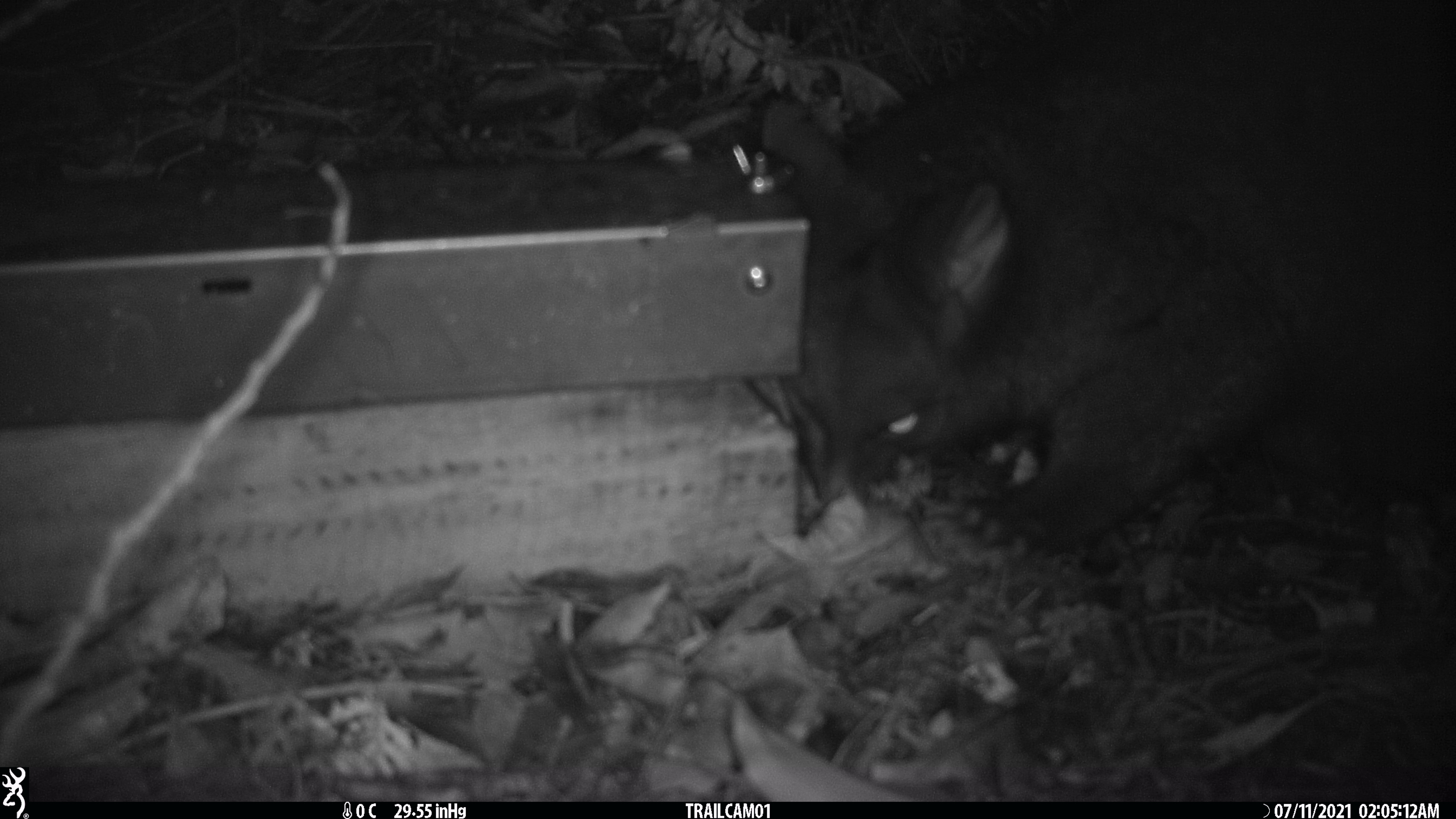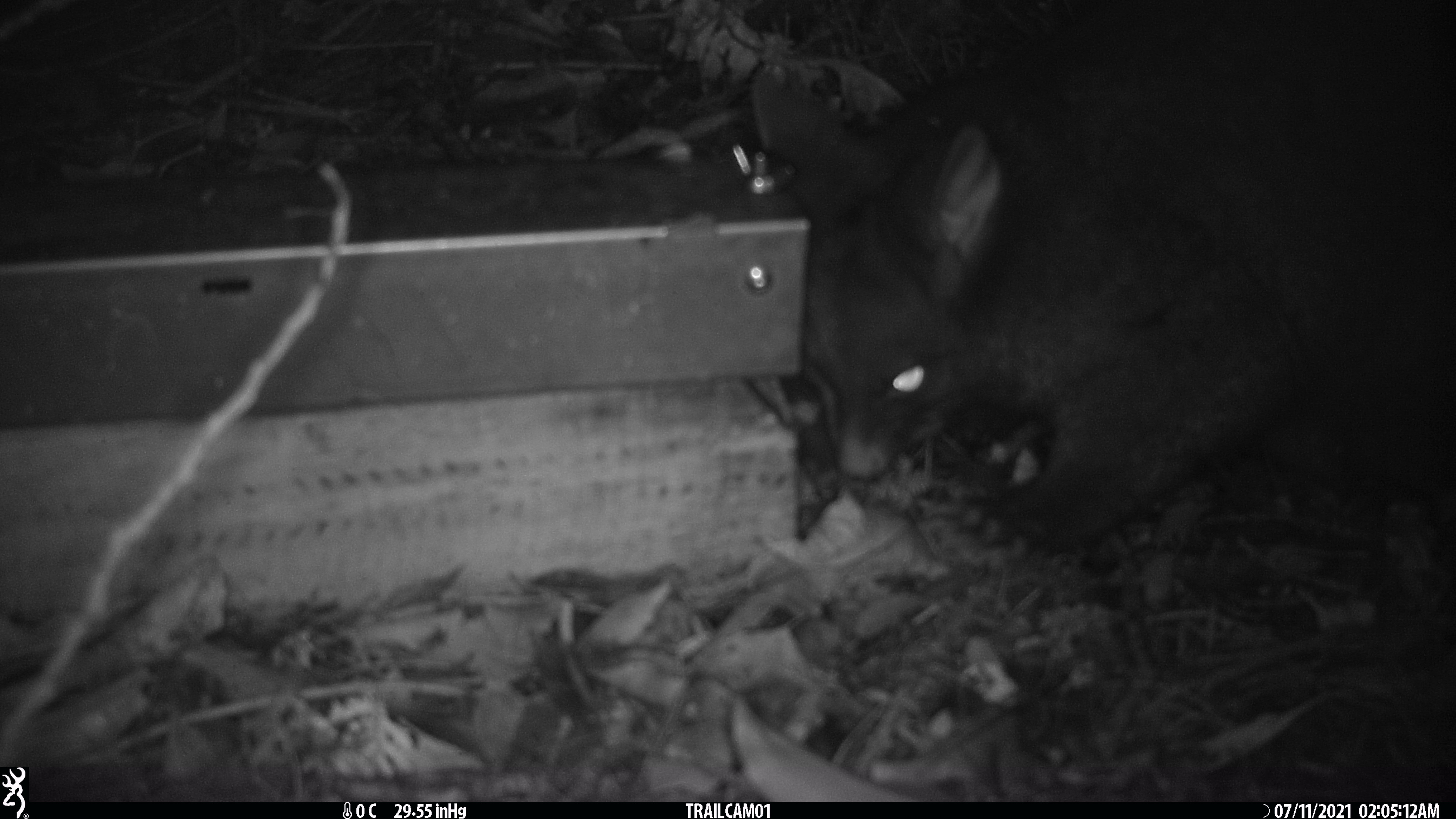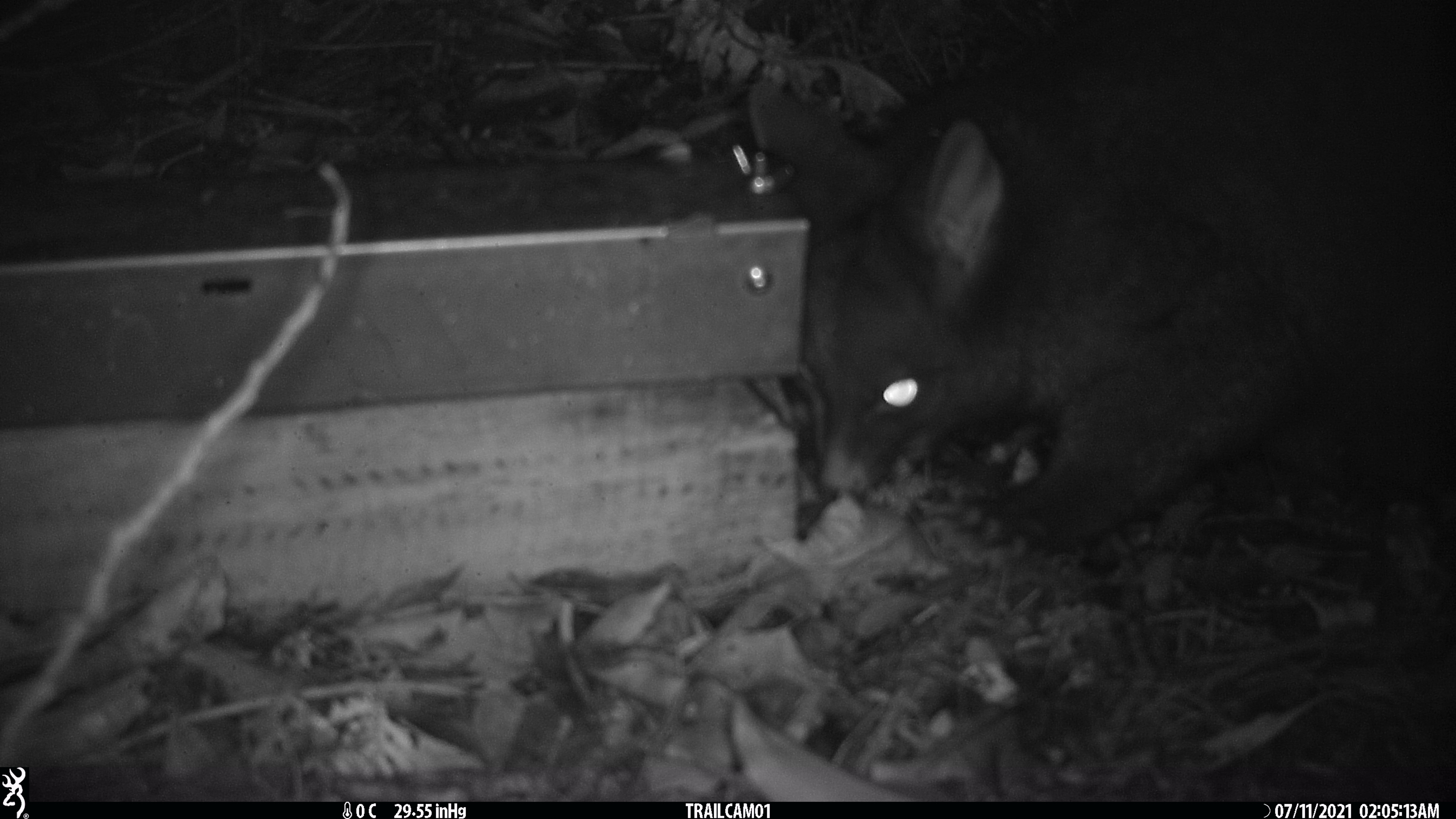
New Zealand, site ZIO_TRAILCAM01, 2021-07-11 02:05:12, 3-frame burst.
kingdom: Animalia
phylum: Chordata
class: Mammalia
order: Diprotodontia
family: Phalangeridae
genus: Trichosurus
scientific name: Trichosurus vulpecula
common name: common brushtail possum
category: possum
Possum (common brushtail possum) (Trichosurus vulpecula).